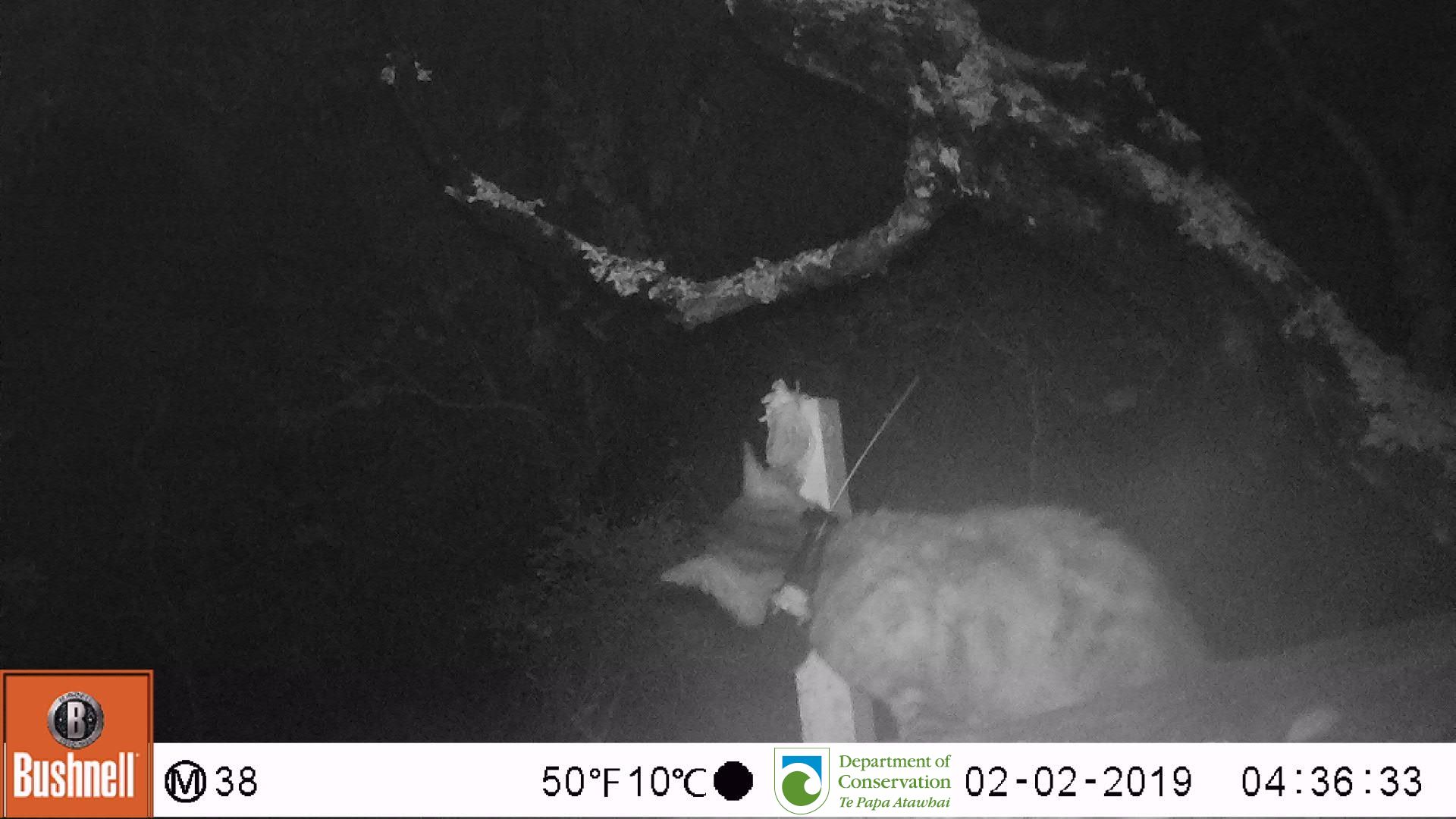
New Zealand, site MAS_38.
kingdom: Animalia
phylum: Chordata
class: Mammalia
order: Carnivora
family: Felidae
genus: Felis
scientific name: Felis catus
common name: domestic cat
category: cat